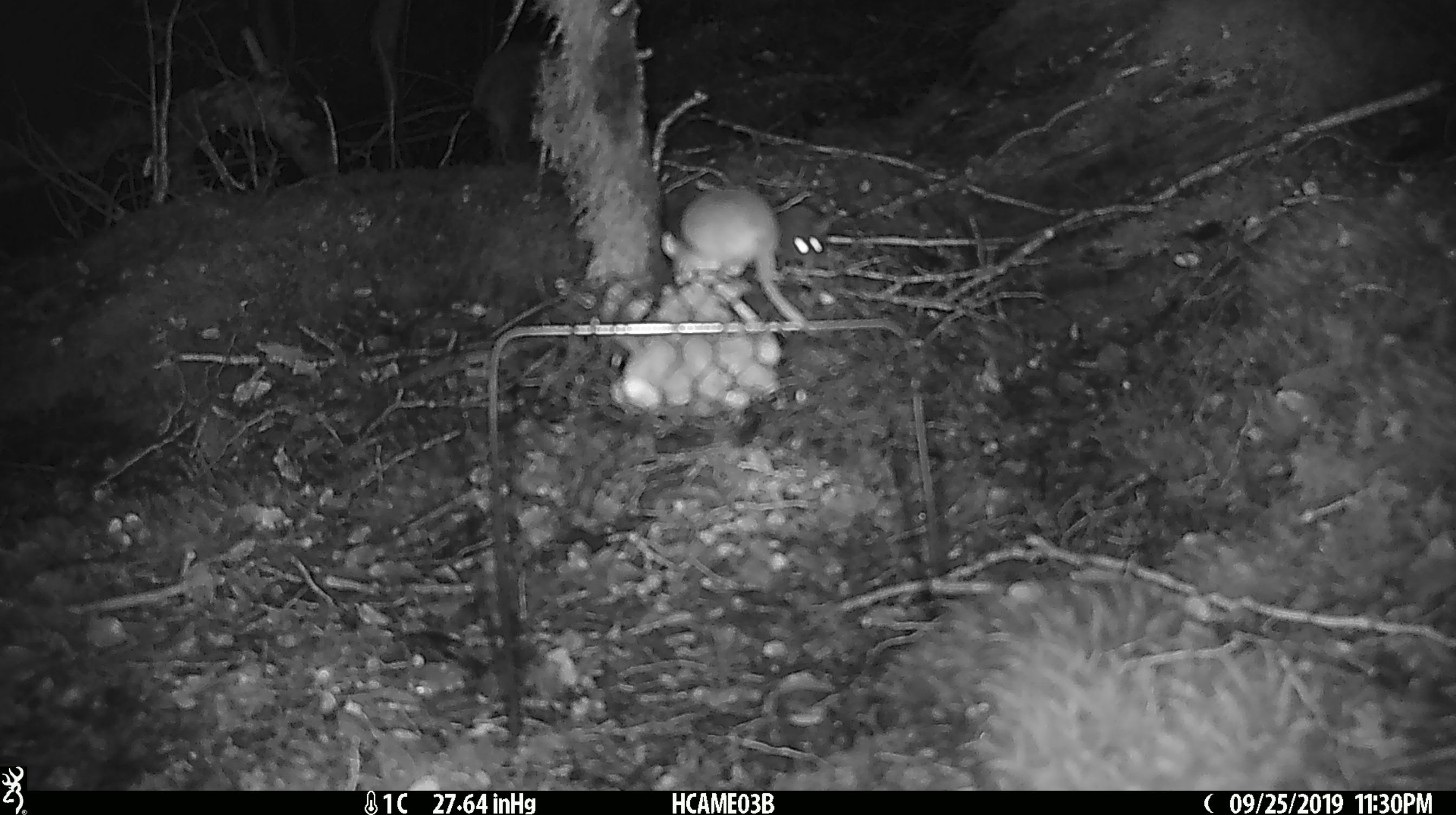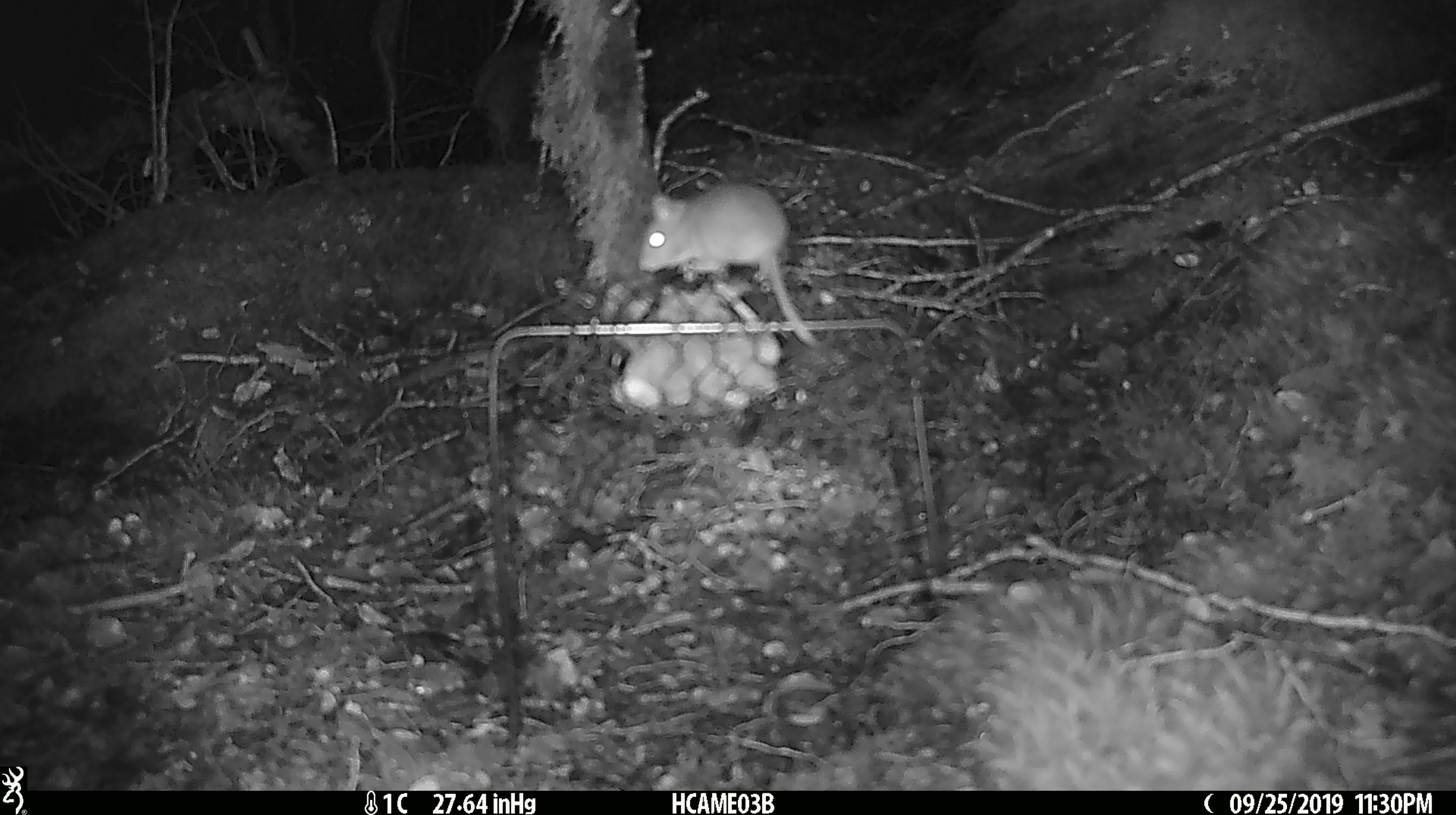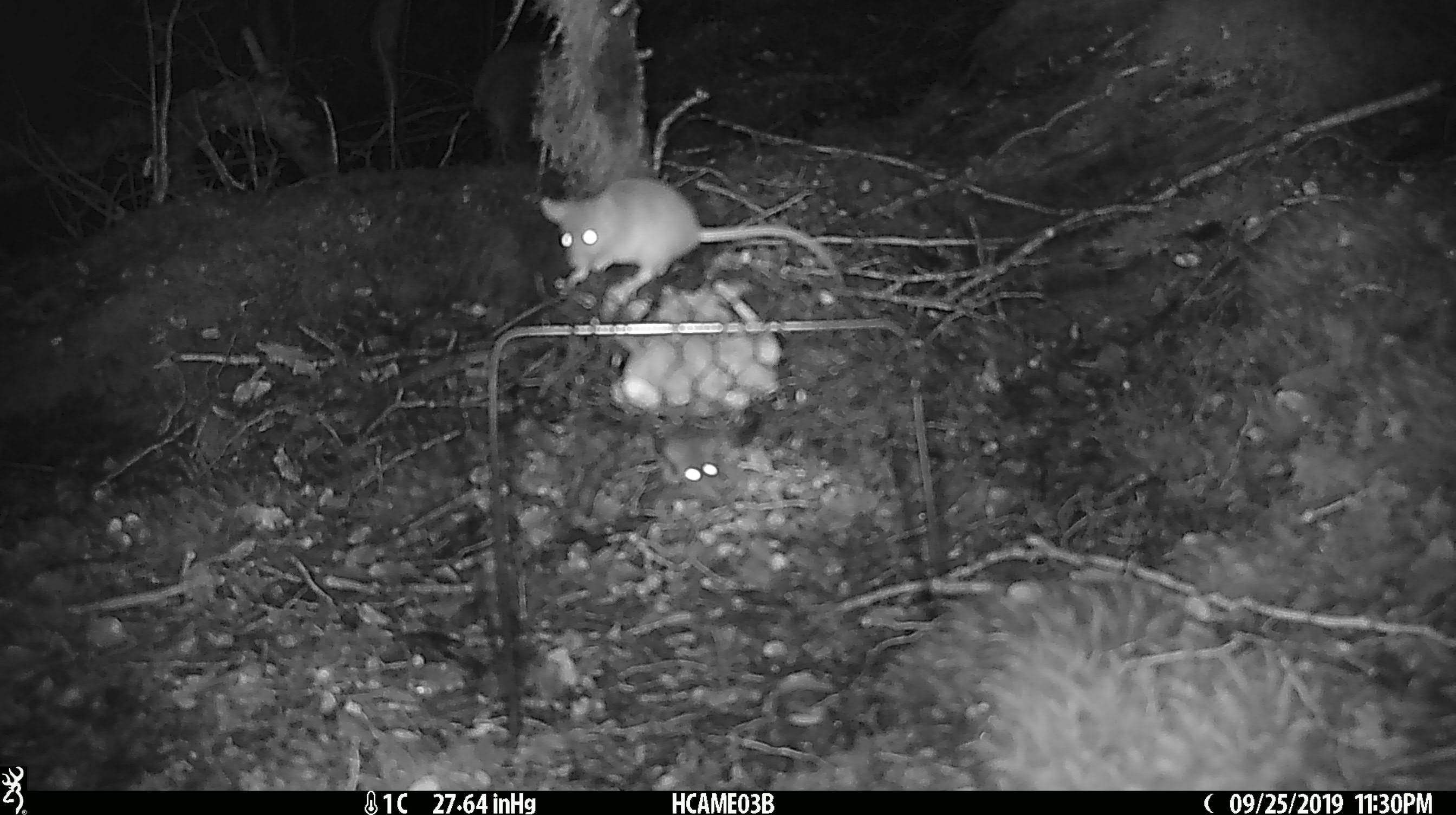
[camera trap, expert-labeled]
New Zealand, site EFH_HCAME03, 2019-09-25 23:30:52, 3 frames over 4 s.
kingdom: Animalia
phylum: Chordata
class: Mammalia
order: Rodentia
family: Muridae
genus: Mus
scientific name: Mus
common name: mouse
Mouse (Mus).